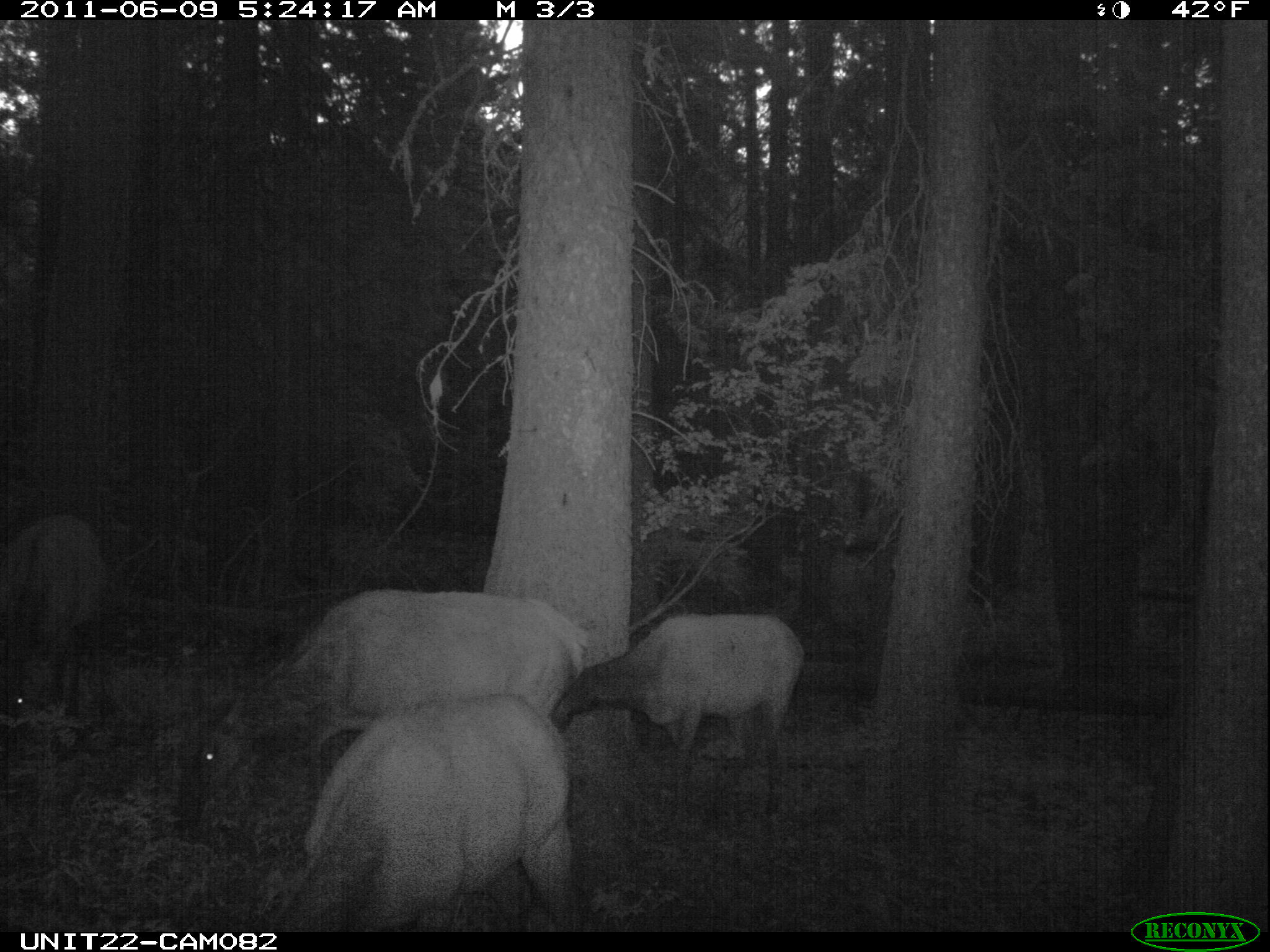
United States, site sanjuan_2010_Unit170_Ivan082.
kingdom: Animalia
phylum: Chordata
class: Mammalia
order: Artiodactyla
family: Cervidae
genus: Cervus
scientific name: Cervus elaphus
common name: red deer